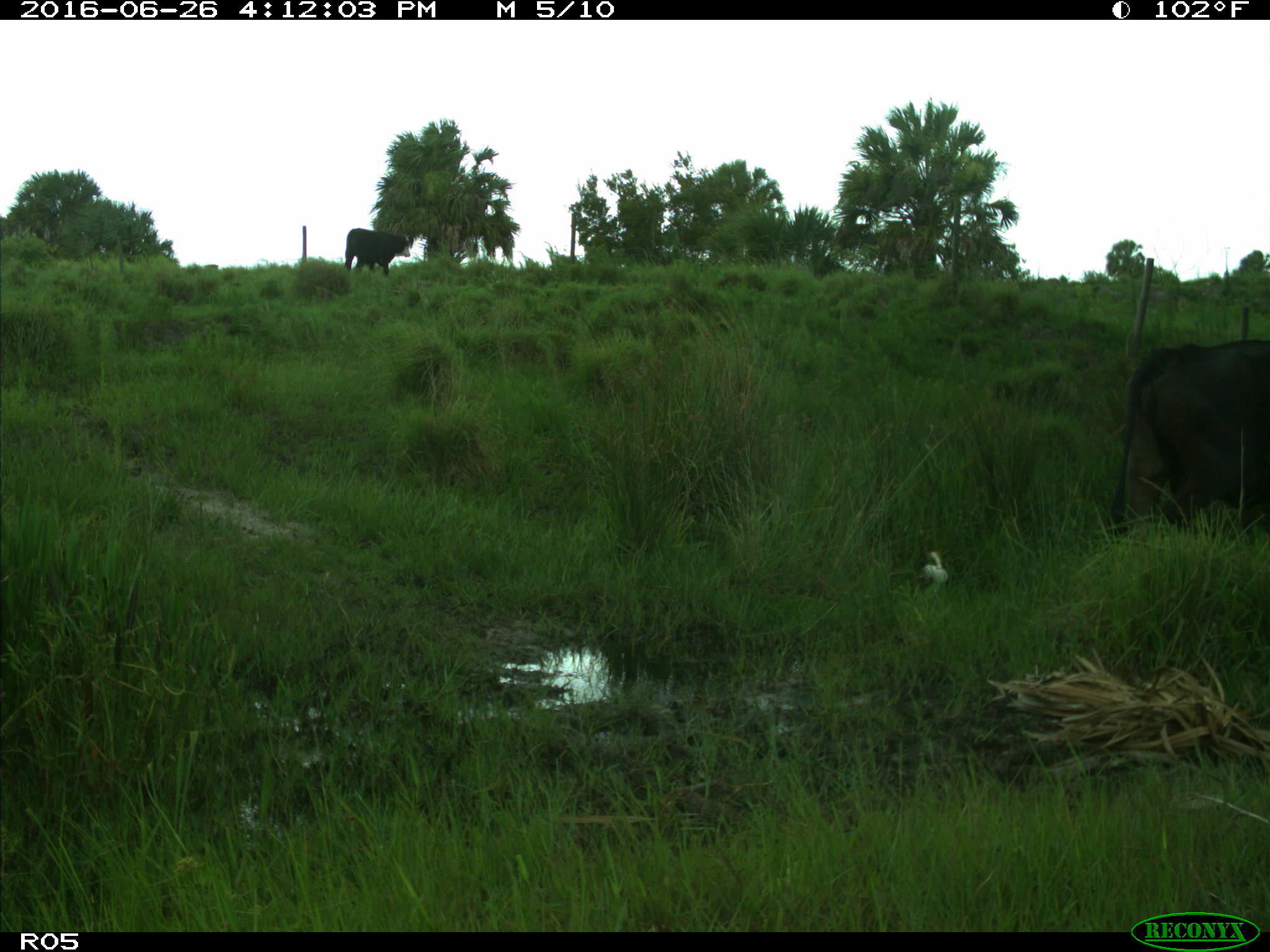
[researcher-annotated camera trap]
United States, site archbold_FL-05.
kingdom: Animalia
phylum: Chordata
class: Mammalia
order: Artiodactyla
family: Bovidae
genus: Bos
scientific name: Bos taurus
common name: domestic cow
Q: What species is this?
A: Bos taurus (domestic cow).